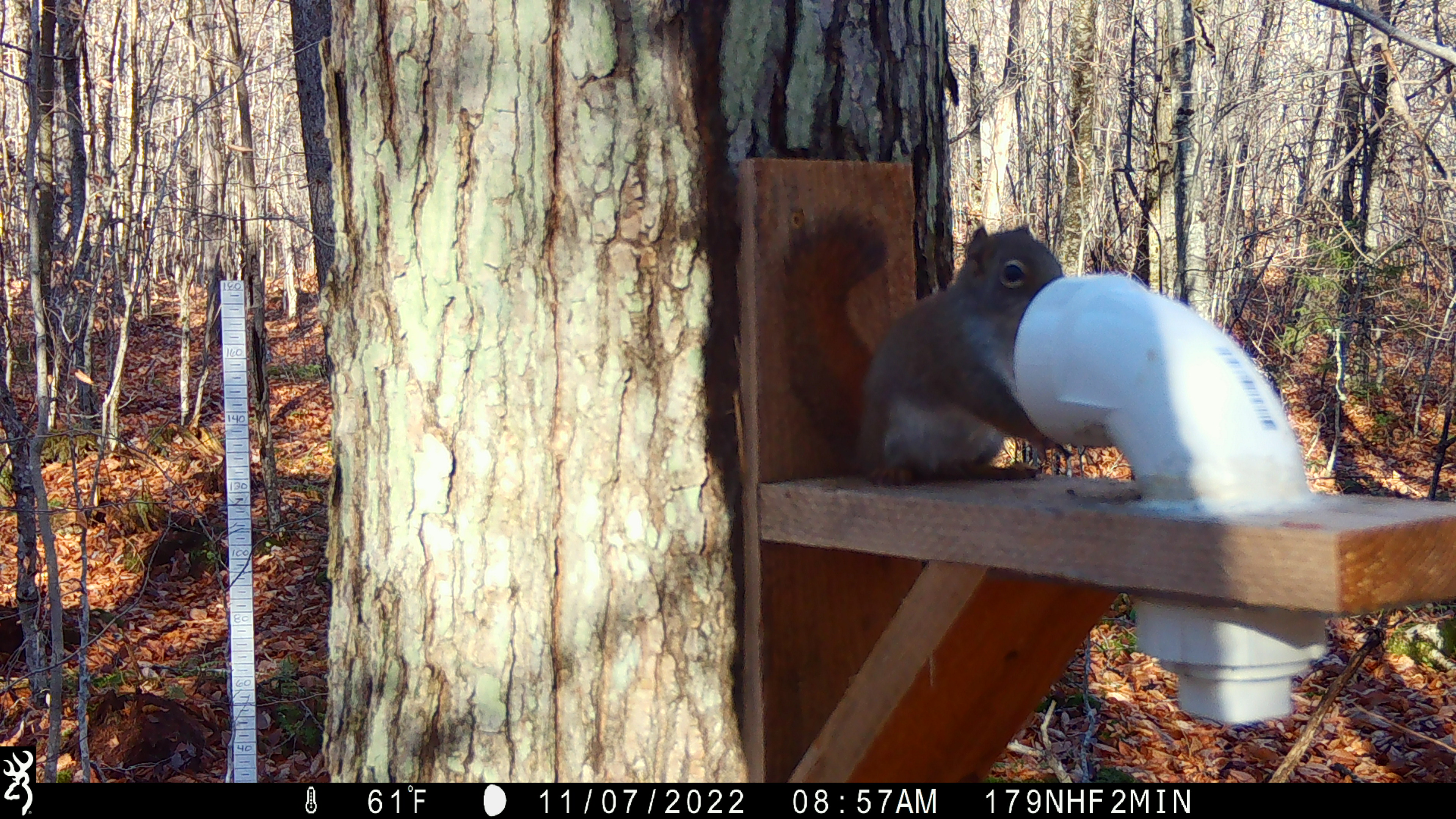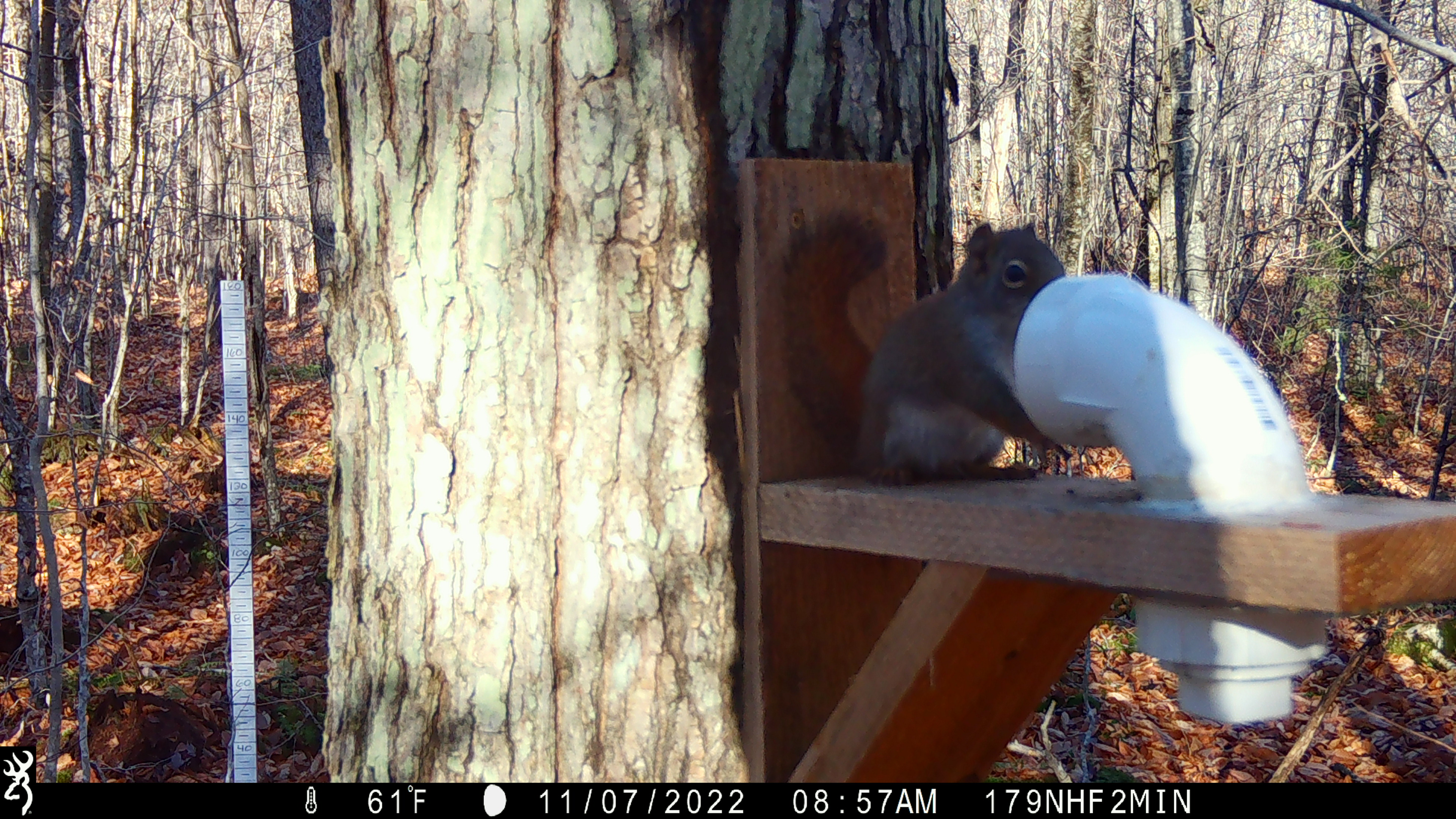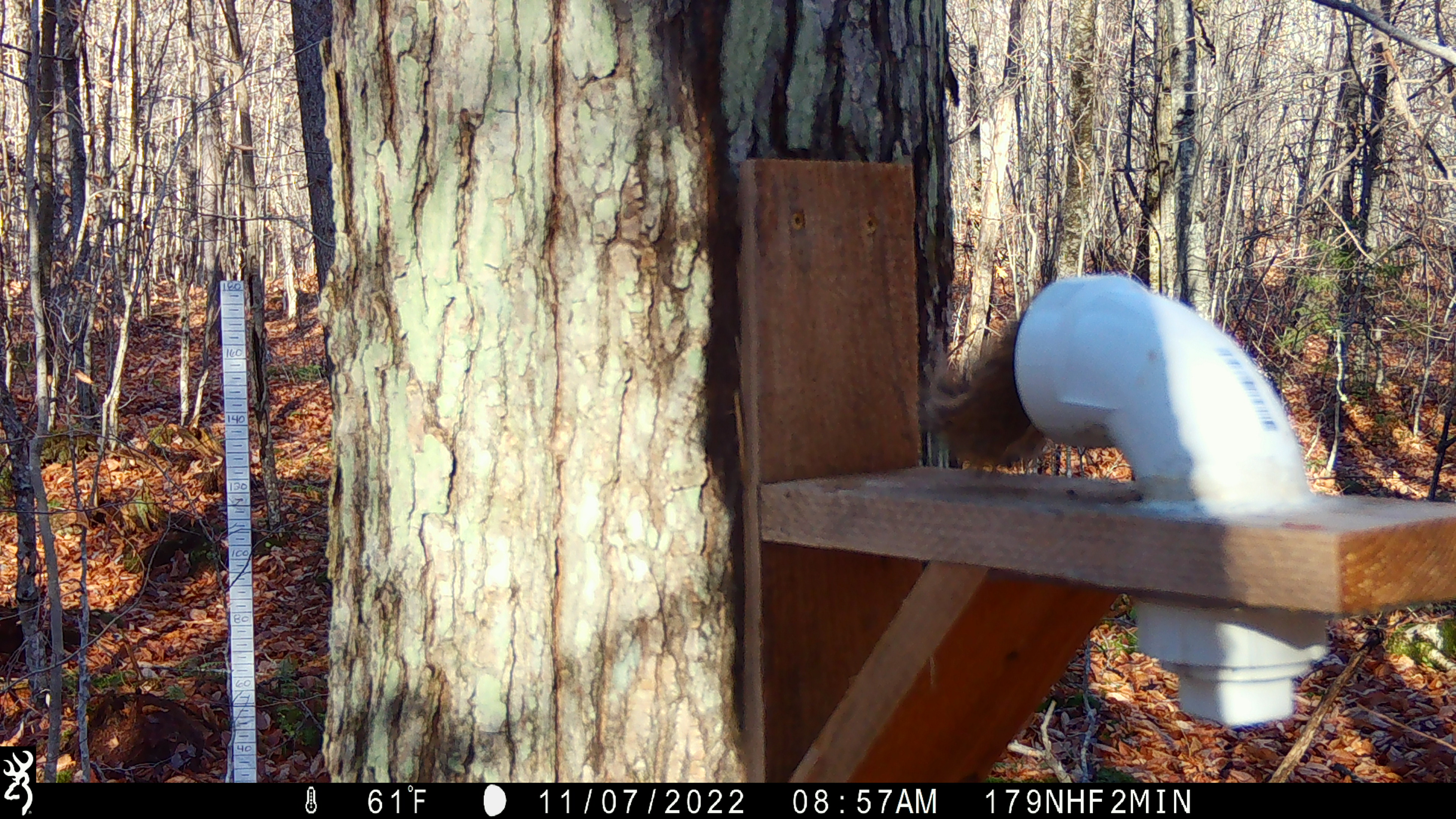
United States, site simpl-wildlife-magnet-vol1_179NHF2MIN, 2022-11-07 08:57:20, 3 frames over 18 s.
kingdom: Animalia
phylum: Chordata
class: Mammalia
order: Rodentia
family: Sciuridae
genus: Tamiasciurus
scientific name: Tamiasciurus hudsonicus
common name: red squirrel